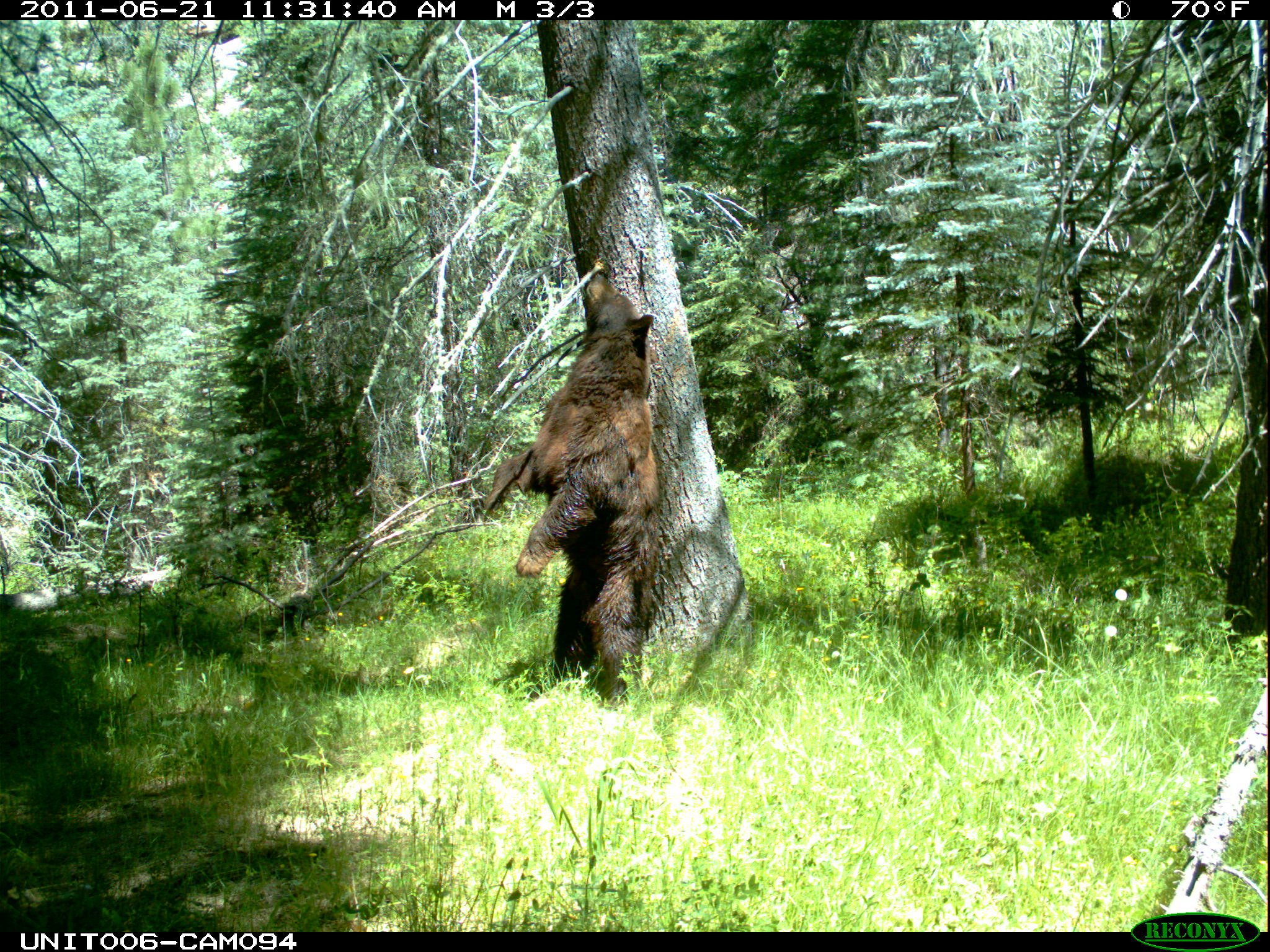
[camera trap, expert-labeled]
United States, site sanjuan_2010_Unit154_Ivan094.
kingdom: Animalia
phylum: Chordata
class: Mammalia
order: Carnivora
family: Ursidae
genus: Ursus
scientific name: Ursus americanus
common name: american black bear